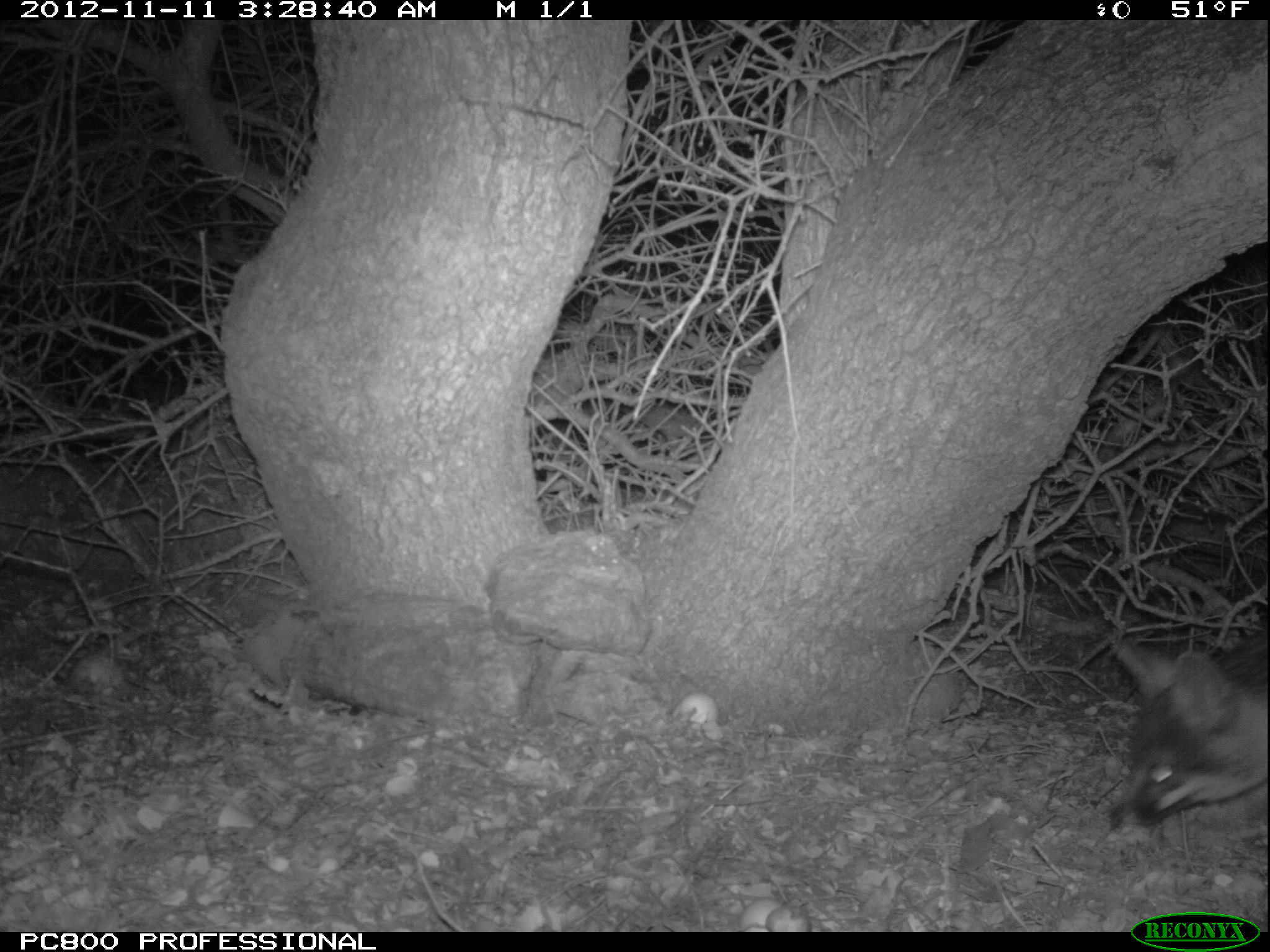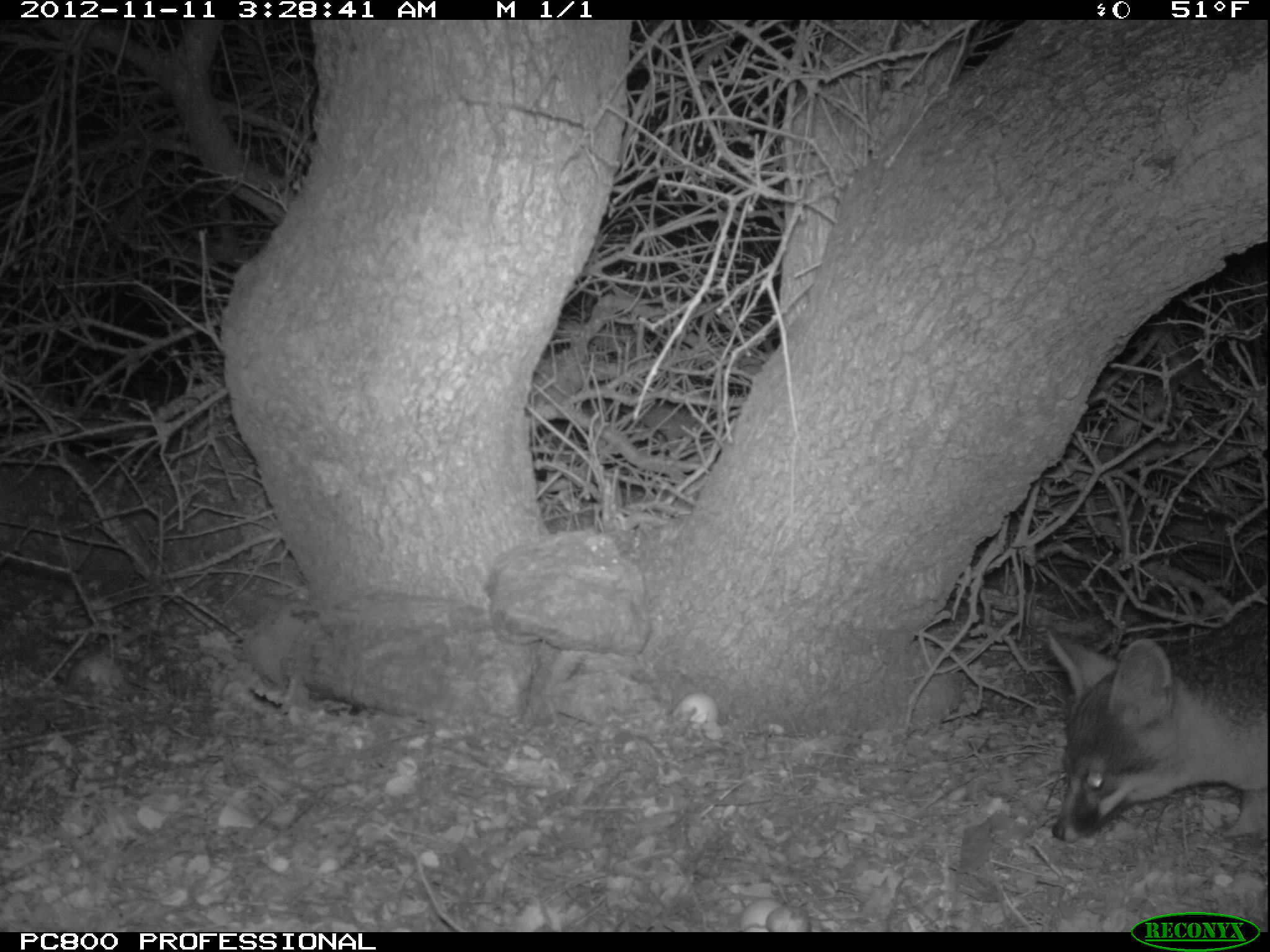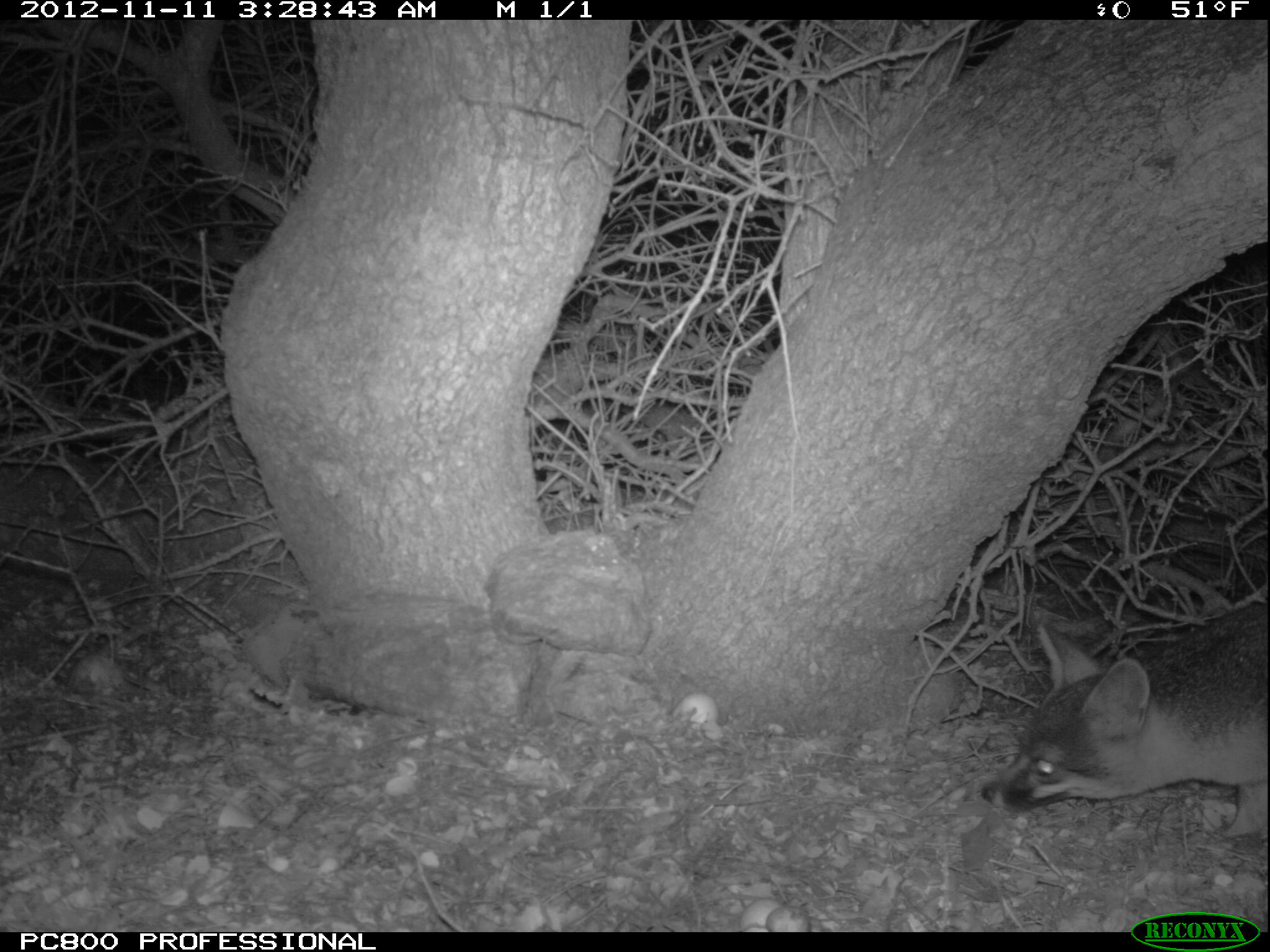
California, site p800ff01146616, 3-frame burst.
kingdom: Animalia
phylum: Chordata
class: Mammalia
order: Carnivora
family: Canidae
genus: Urocyon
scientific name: Urocyon littoralis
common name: island fox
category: fox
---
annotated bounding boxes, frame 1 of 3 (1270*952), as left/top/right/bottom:
fox: 1104/622/1269/832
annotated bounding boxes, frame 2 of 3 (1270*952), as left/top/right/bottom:
fox: 1049/597/1269/842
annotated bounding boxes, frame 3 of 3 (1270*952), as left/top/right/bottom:
fox: 979/603/1269/832